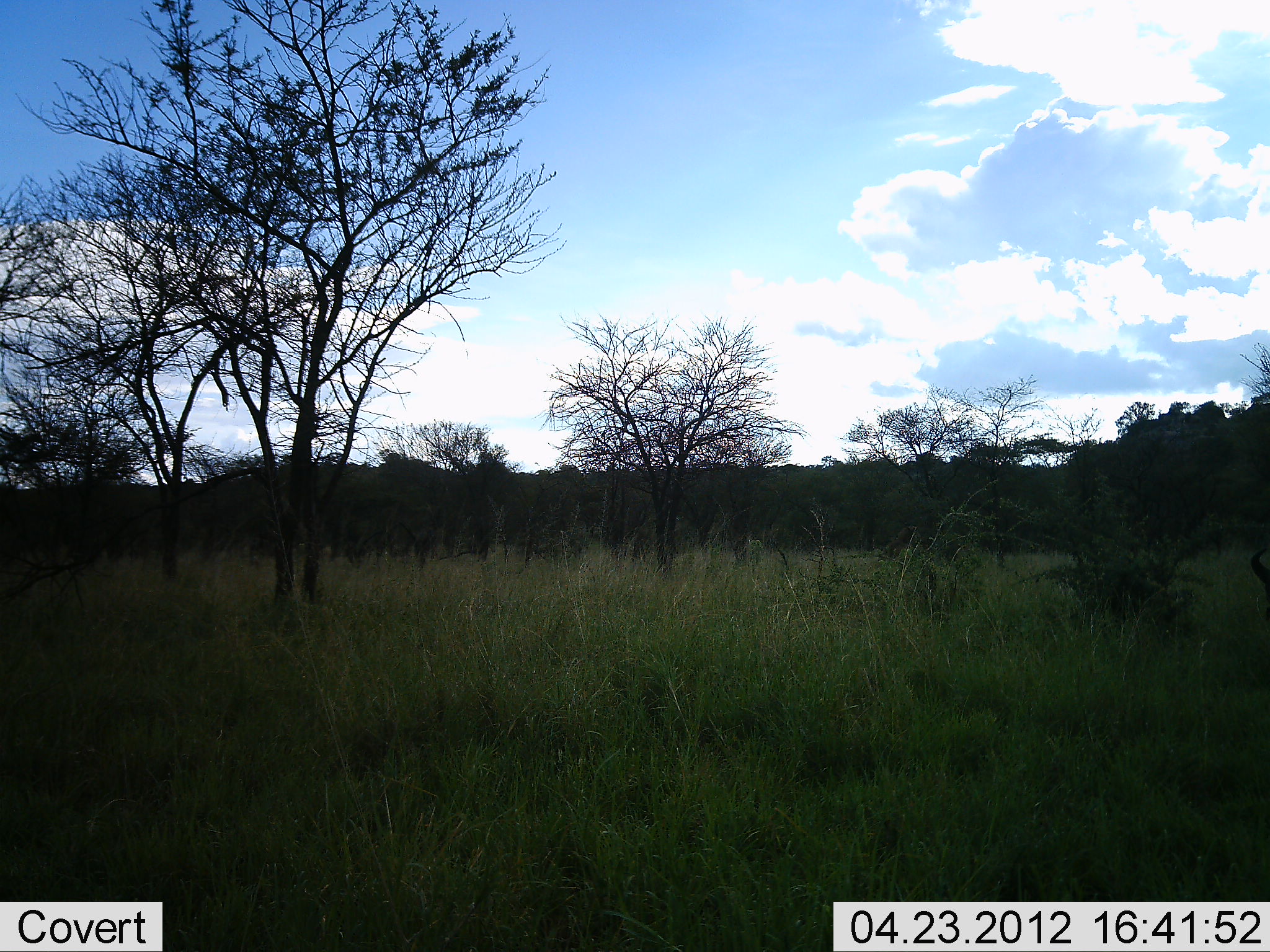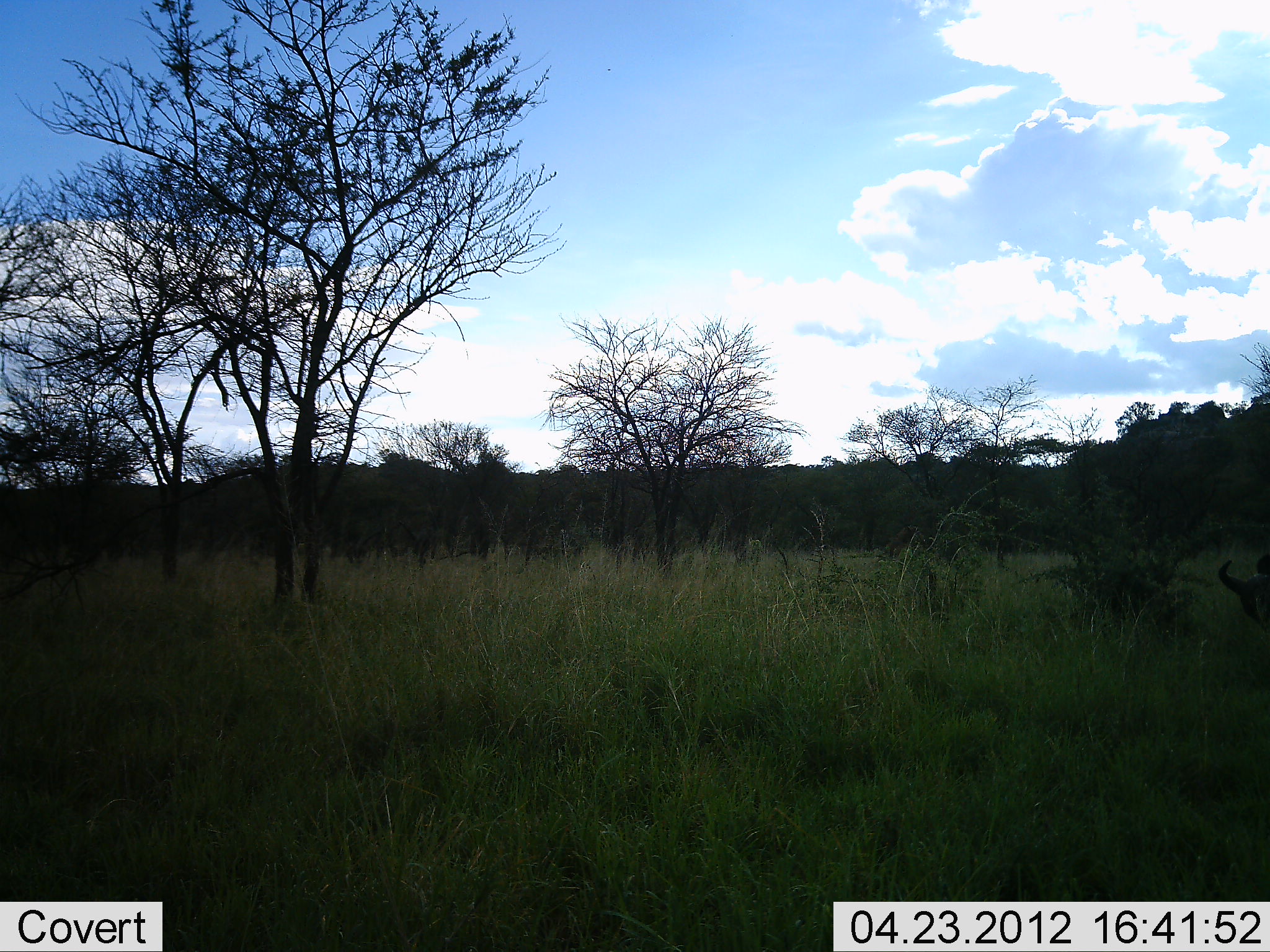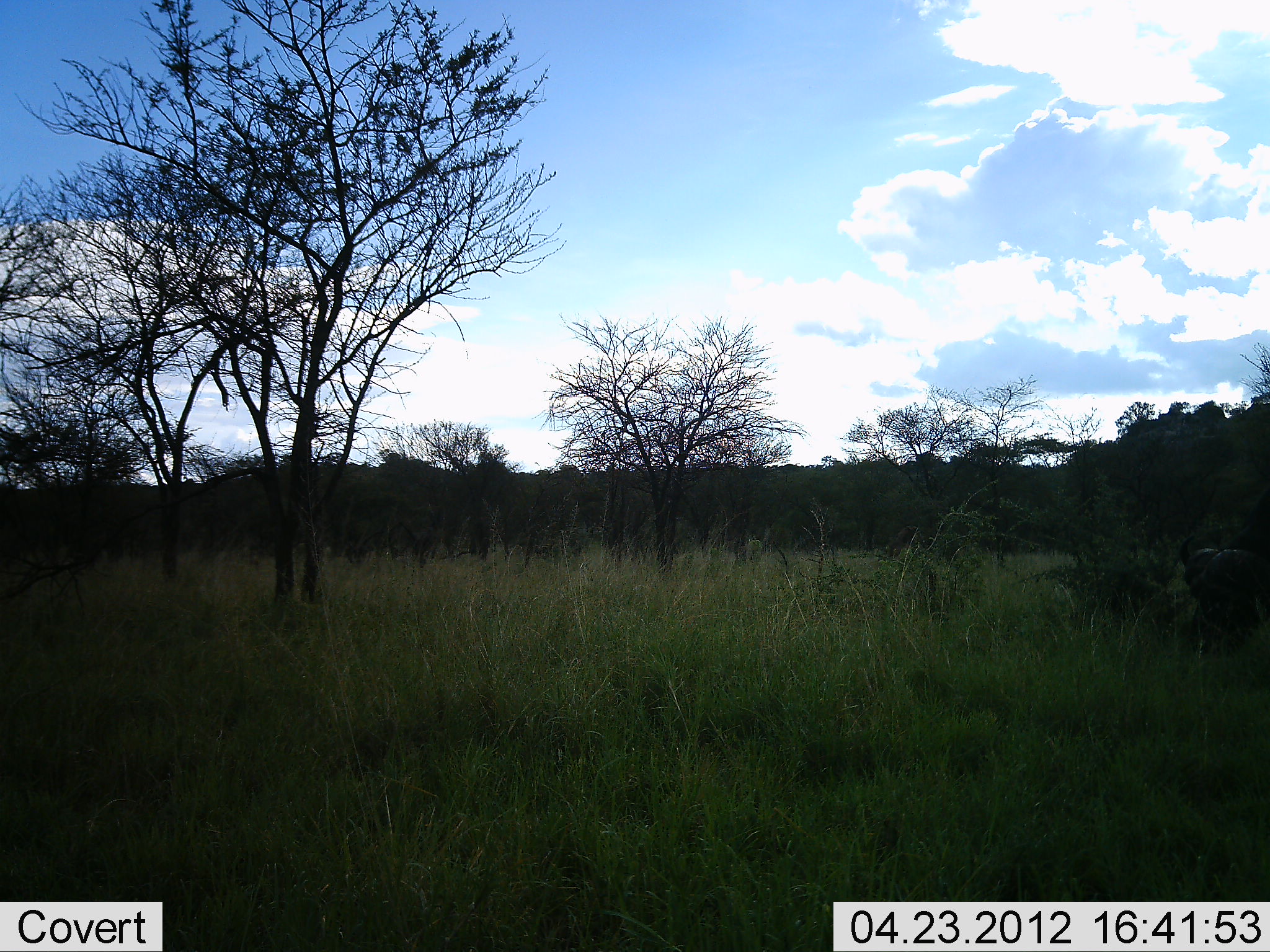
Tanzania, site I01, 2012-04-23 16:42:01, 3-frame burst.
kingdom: Animalia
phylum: Chordata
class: Mammalia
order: Artiodactyla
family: Bovidae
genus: Syncerus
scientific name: Syncerus caffer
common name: cape buffalo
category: buffalo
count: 1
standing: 5%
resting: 0%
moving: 76%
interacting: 0%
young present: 0%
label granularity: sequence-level